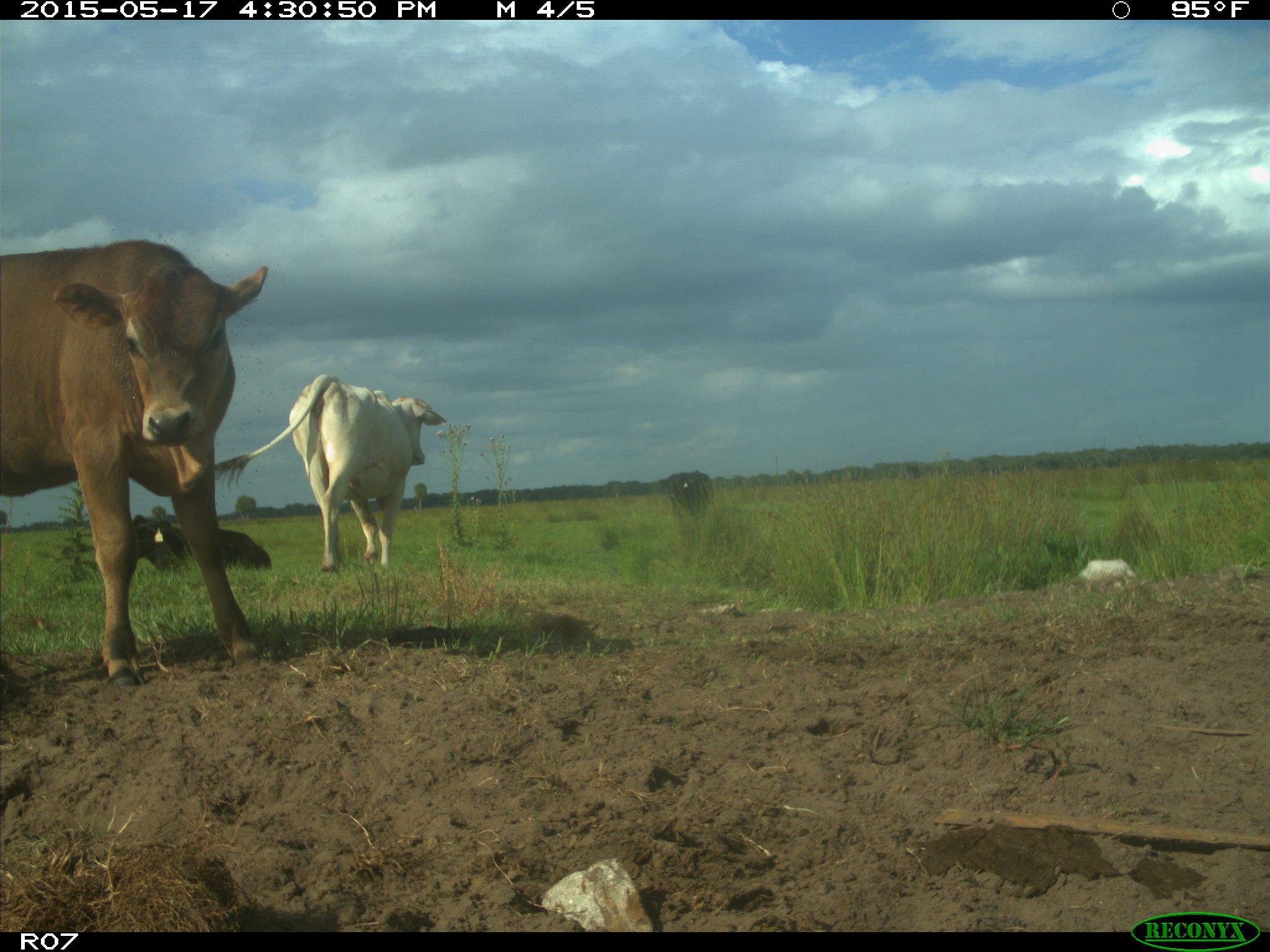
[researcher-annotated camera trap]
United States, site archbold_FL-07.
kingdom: Animalia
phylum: Chordata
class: Mammalia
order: Artiodactyla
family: Bovidae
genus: Bos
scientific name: Bos taurus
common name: domestic cow